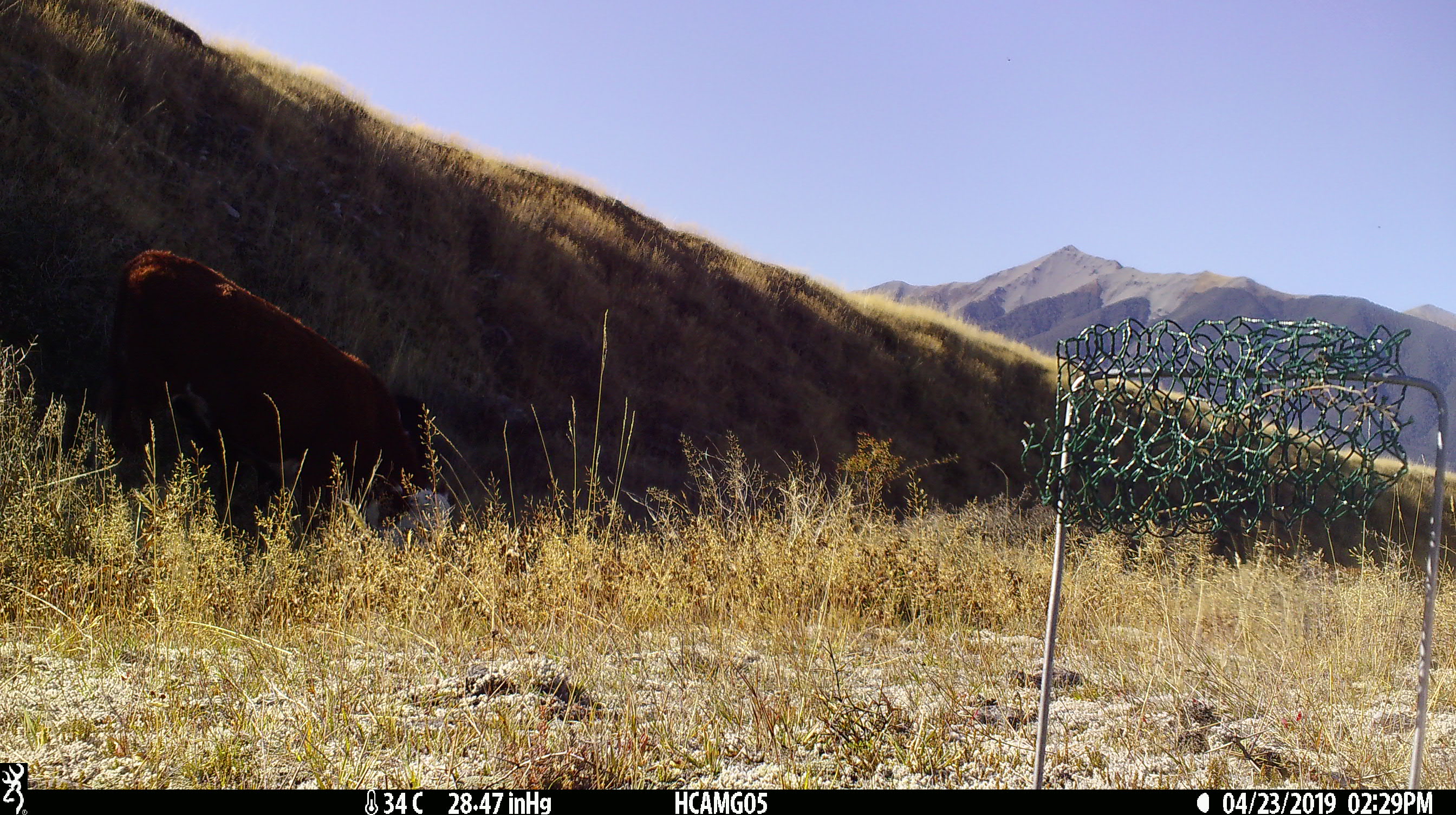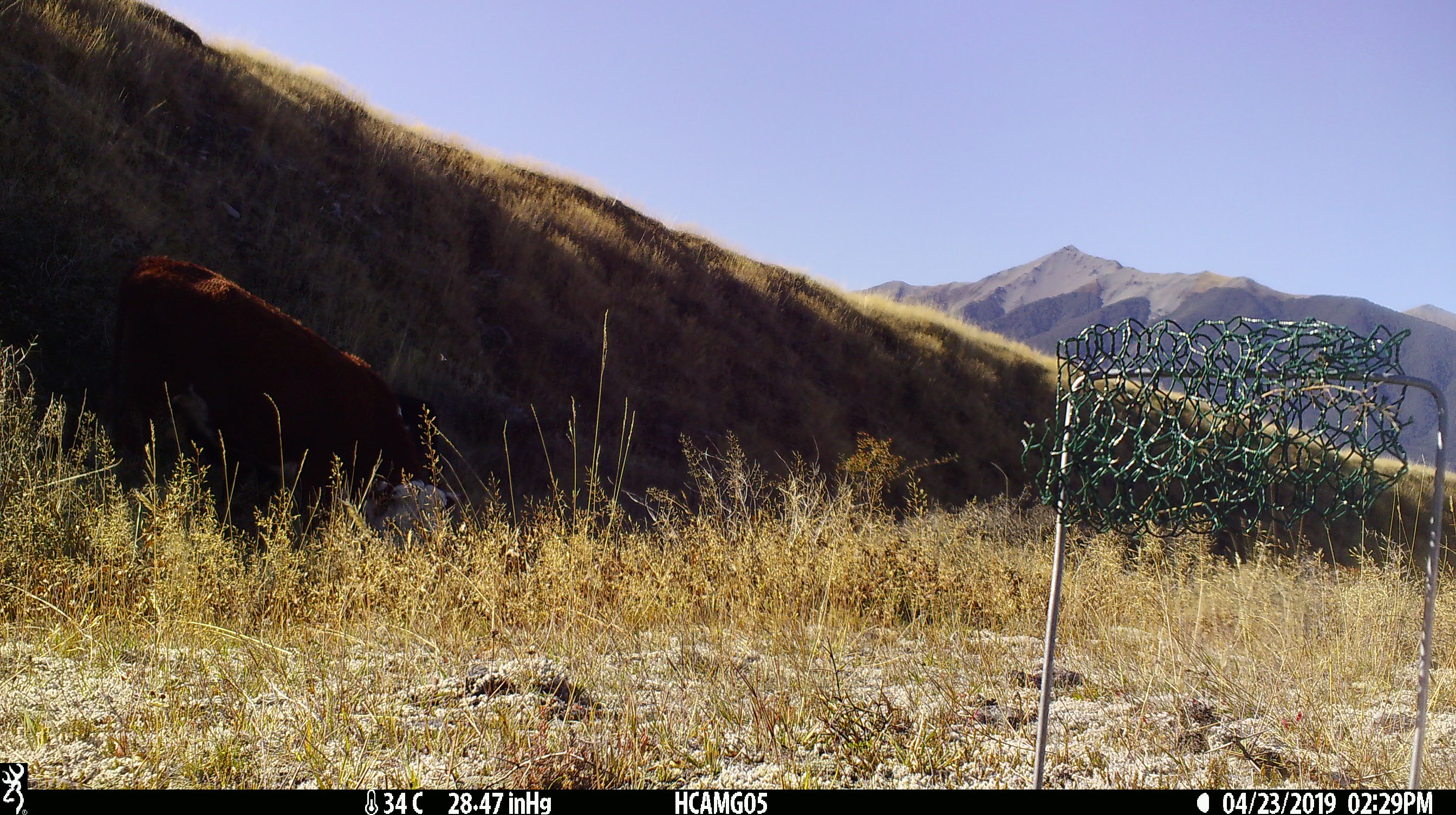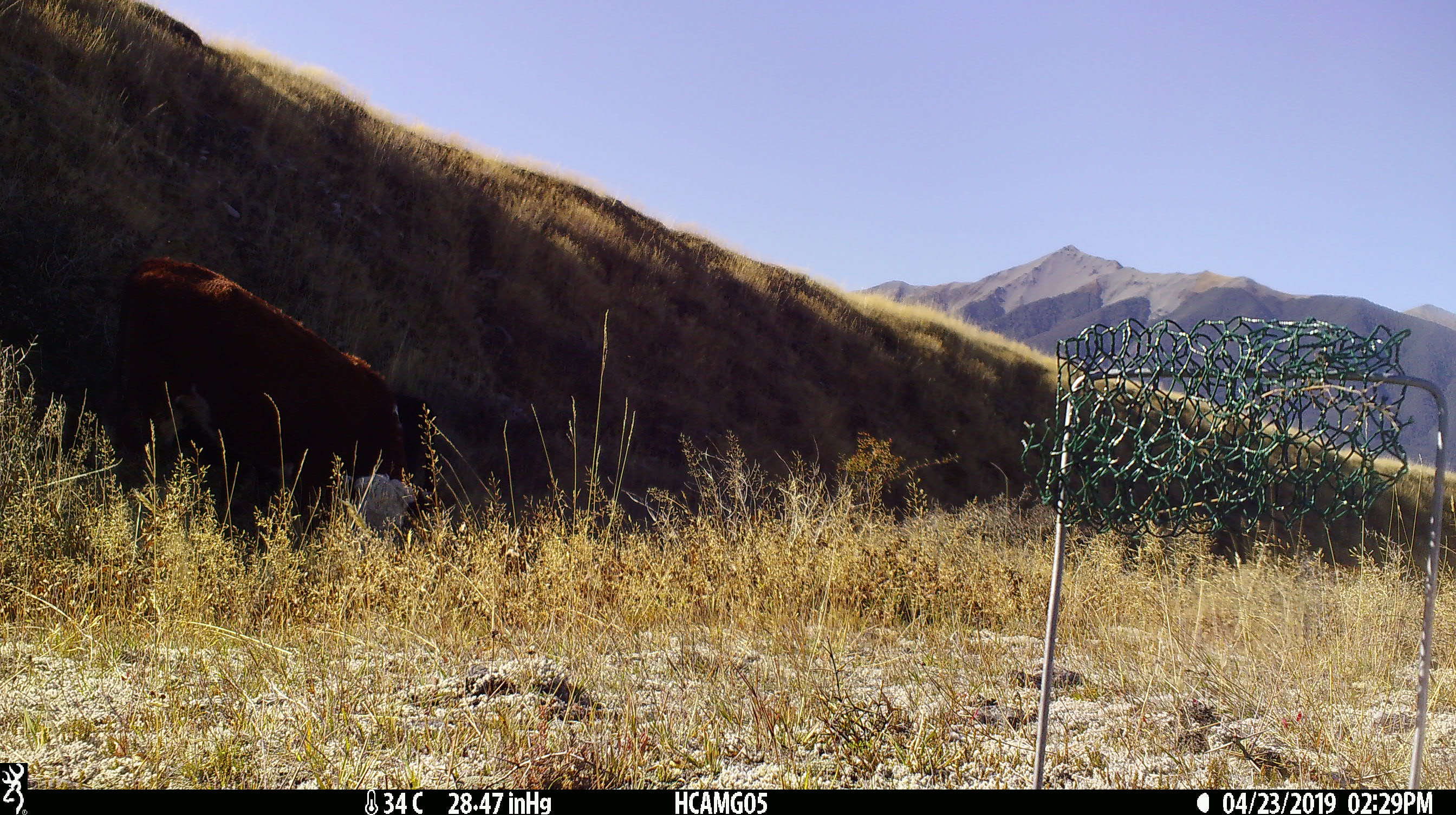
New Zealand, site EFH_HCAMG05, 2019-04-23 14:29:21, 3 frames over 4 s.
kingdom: Animalia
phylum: Chordata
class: Mammalia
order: Artiodactyla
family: Bovidae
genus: Bos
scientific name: Bos taurus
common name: domestic cow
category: cow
Cow (domestic cow) (Bos taurus).